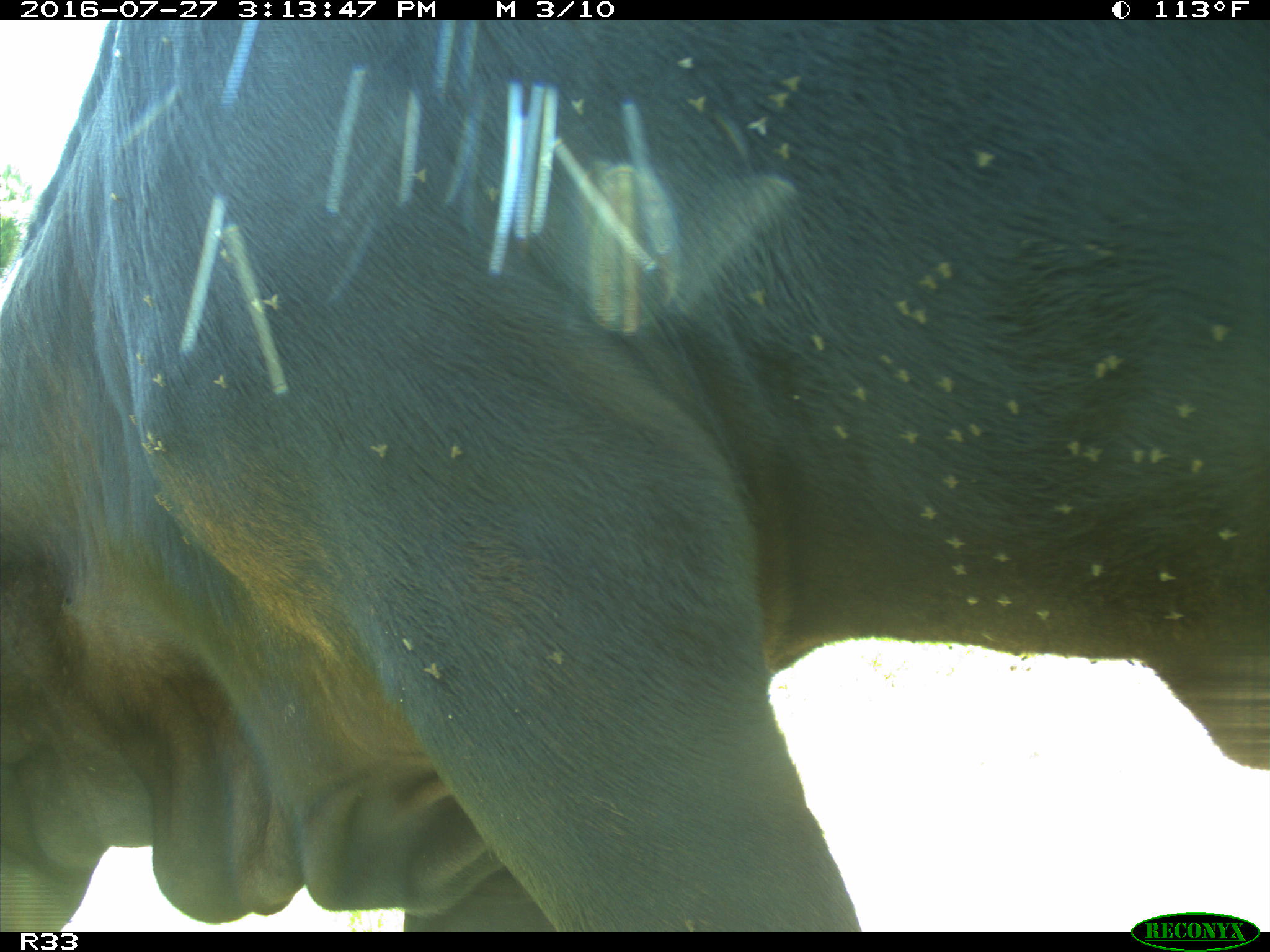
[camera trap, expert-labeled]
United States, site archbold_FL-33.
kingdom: Animalia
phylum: Chordata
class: Mammalia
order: Artiodactyla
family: Bovidae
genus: Bos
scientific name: Bos taurus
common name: domestic cow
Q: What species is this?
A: Bos taurus (domestic cow).